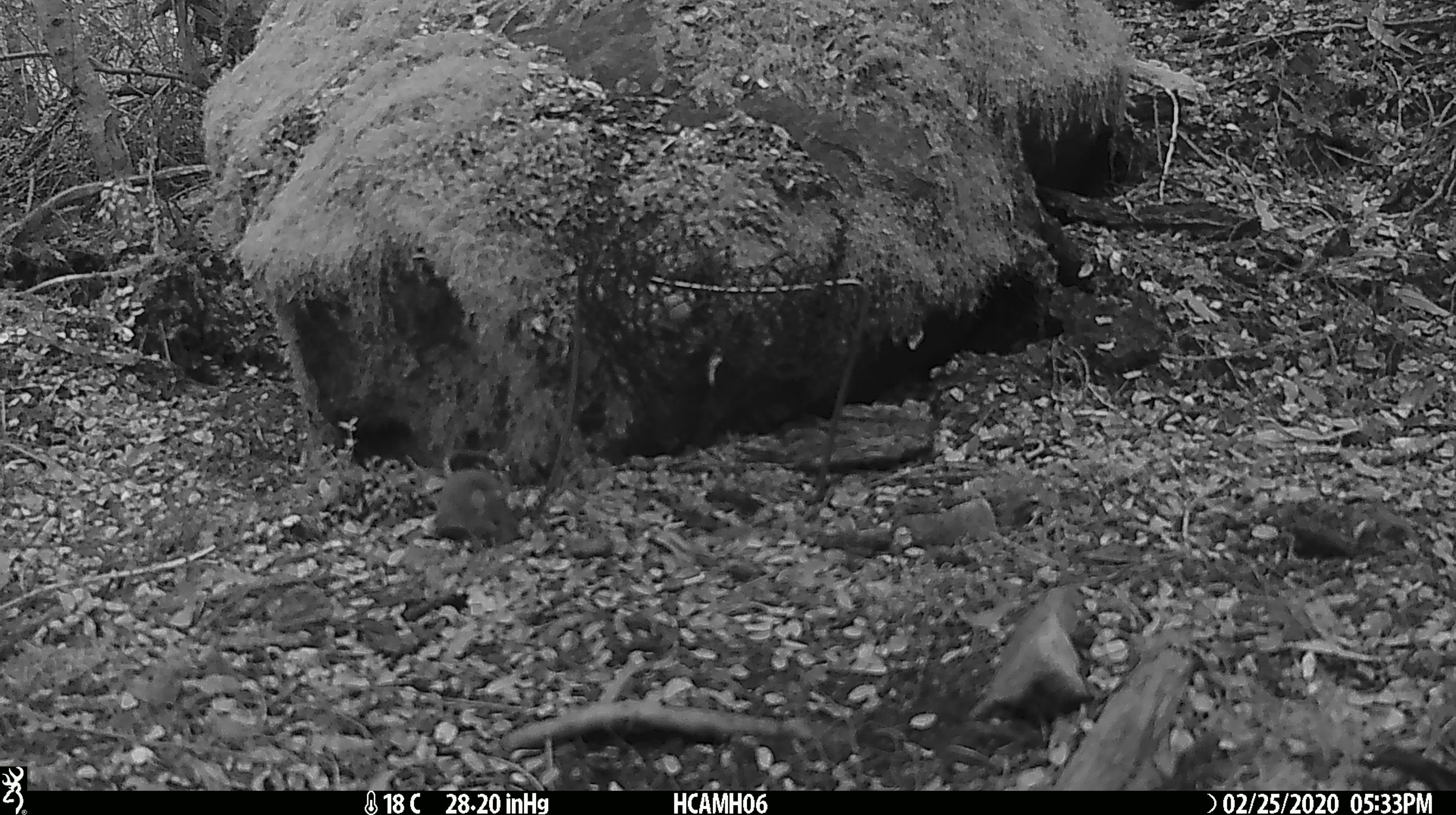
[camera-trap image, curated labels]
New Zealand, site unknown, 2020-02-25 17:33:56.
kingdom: Animalia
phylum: Chordata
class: Mammalia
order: Rodentia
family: Muridae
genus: Mus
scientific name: Mus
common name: mouse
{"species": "mouse (Mus)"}